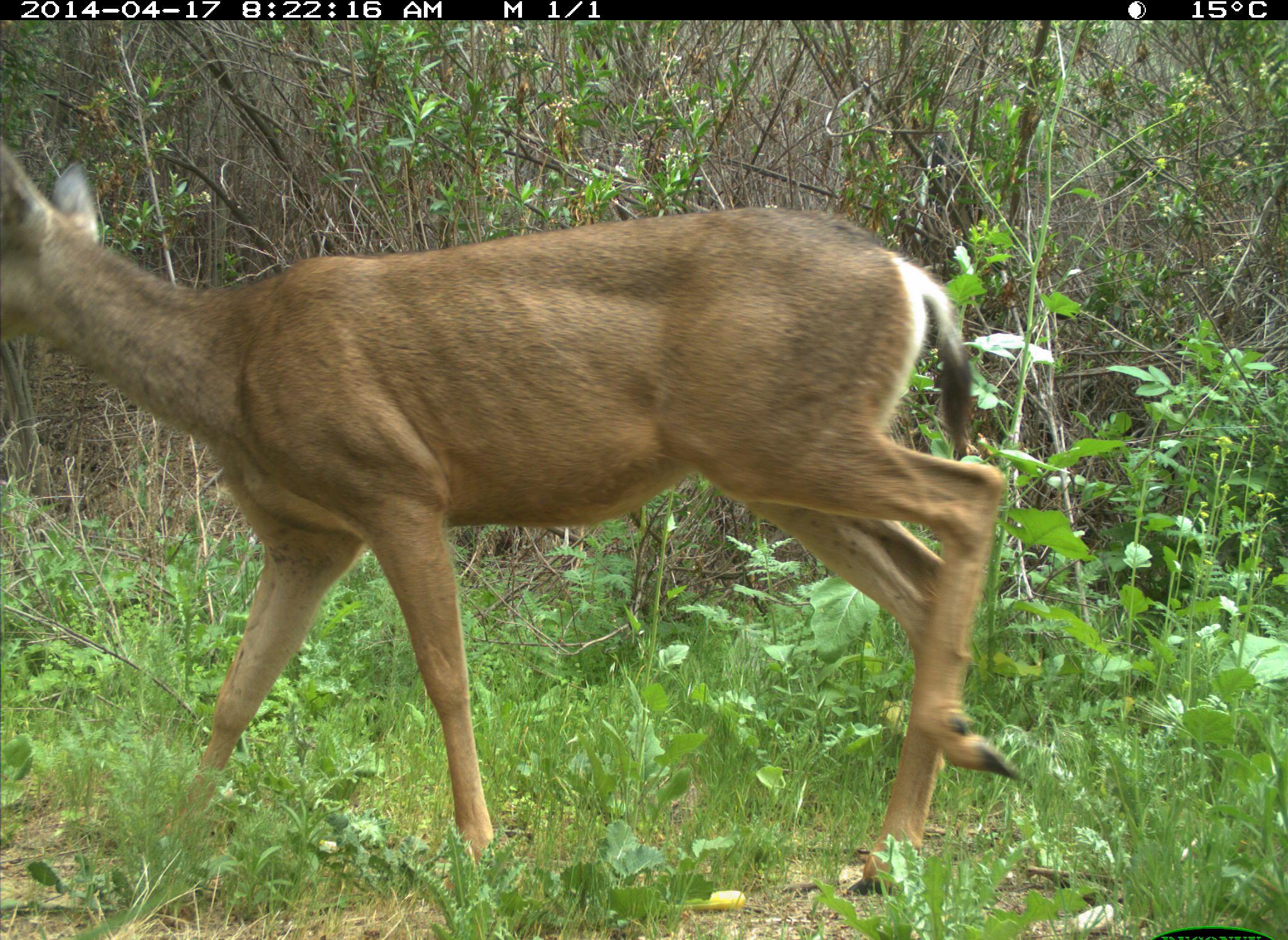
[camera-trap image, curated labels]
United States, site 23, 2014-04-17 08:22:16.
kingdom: Animalia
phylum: Chordata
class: Mammalia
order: Artiodactyla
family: Cervidae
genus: Odocoileus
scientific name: Odocoileus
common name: deer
Deer (Odocoileus).